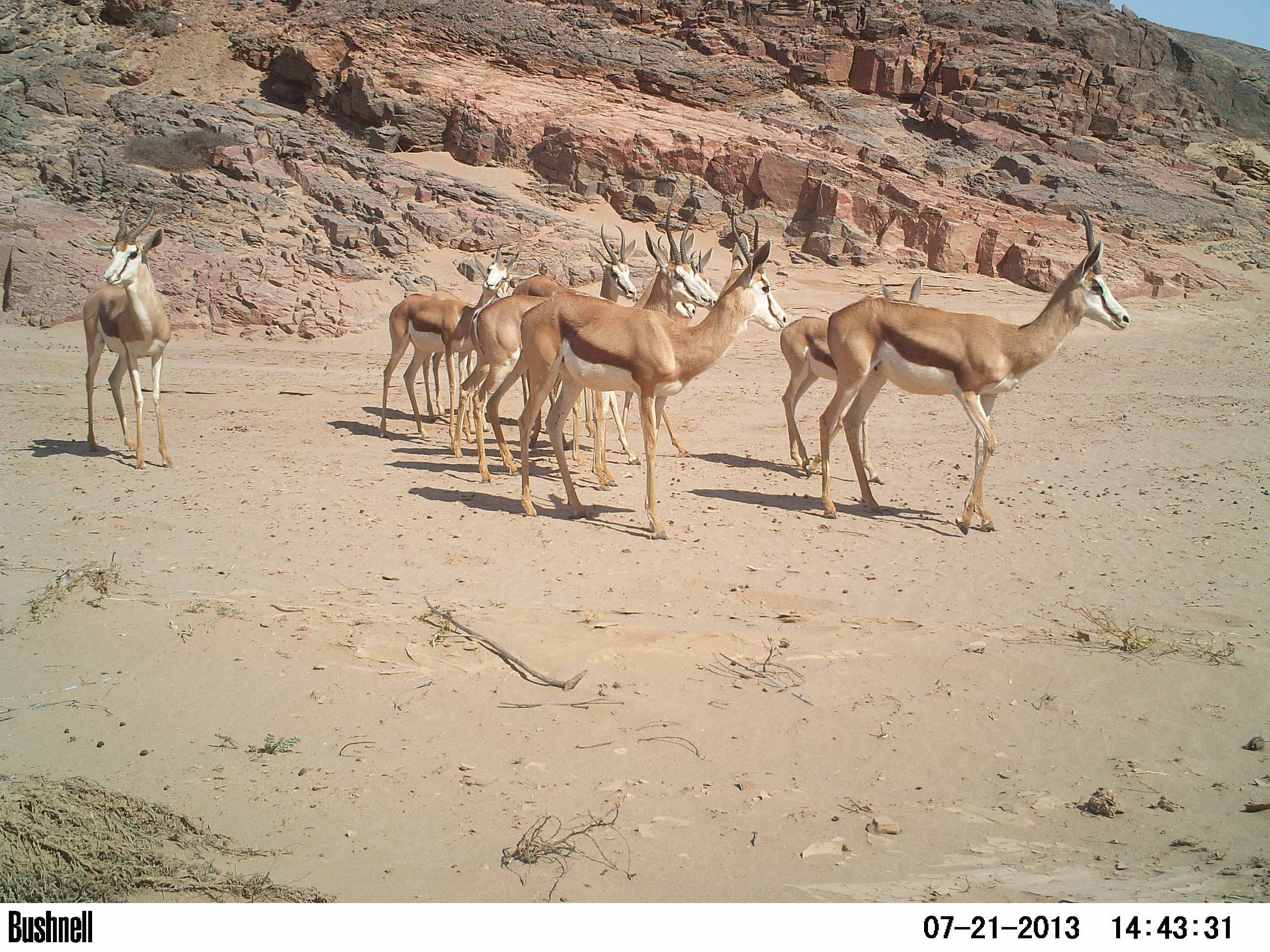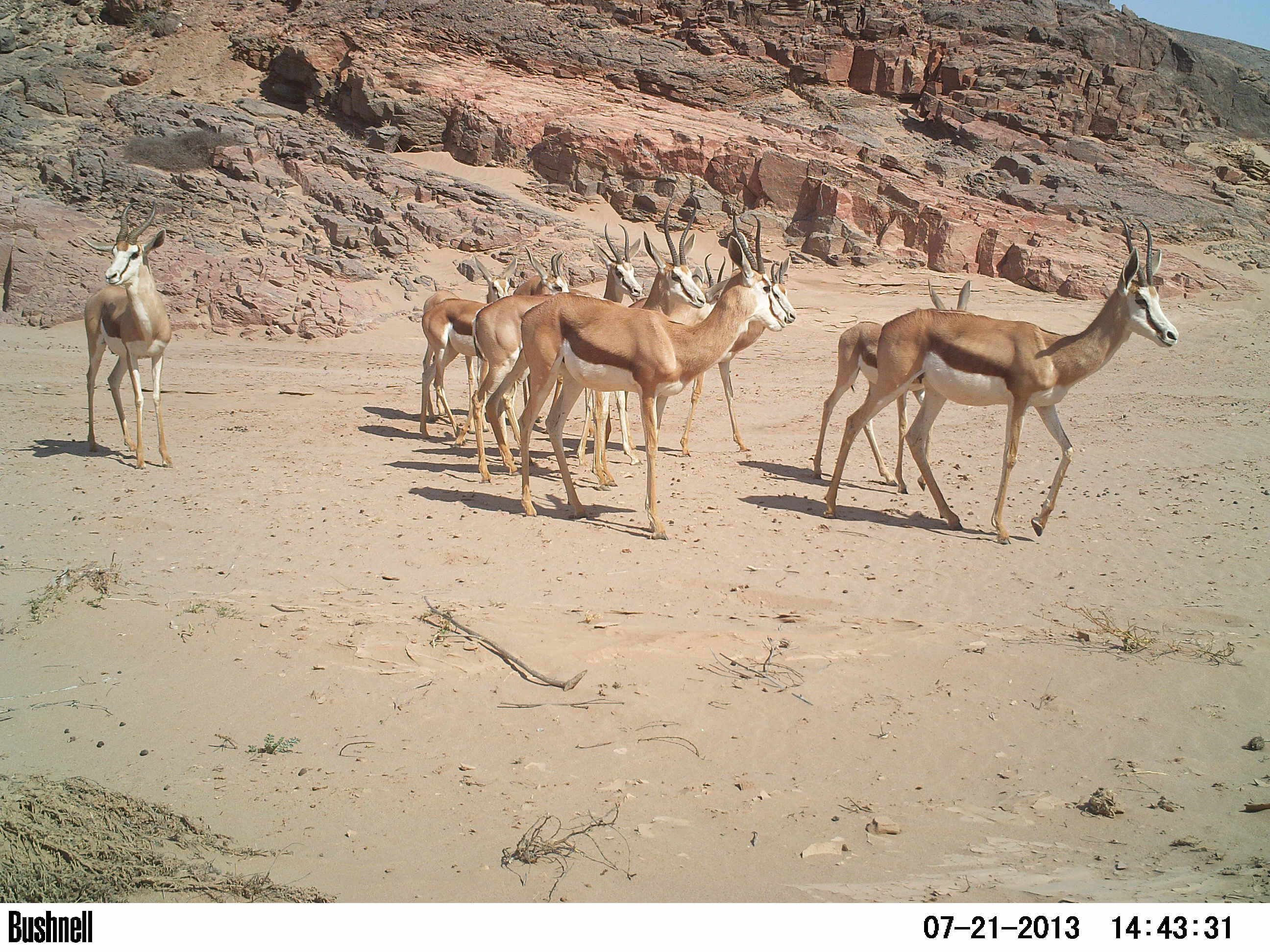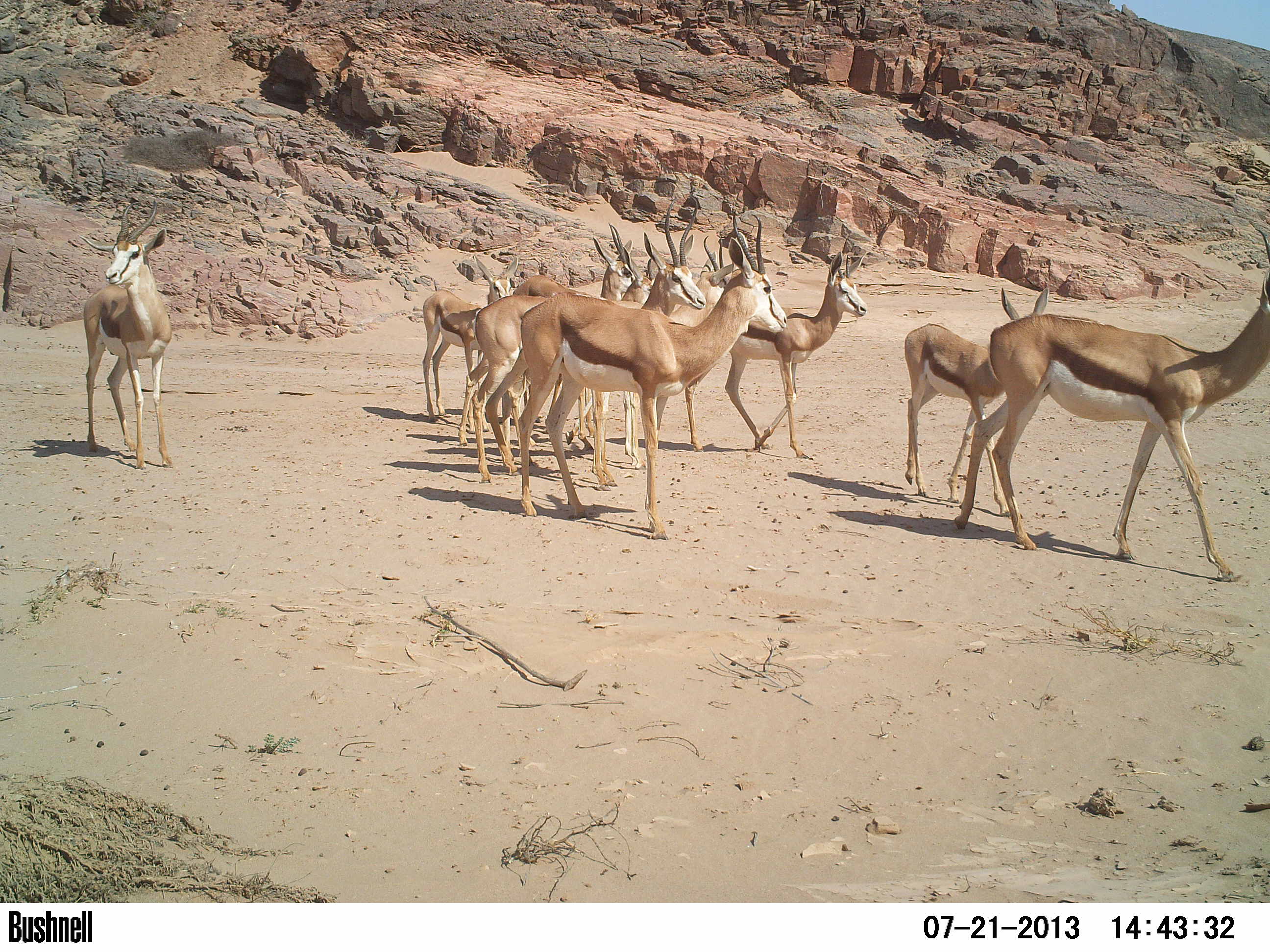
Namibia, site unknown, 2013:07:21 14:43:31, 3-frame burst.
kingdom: Animalia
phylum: Chordata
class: Mammalia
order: Artiodactyla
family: Bovidae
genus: Antidorcas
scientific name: Antidorcas marsupialis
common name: springbok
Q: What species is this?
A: Antidorcas marsupialis (springbok).